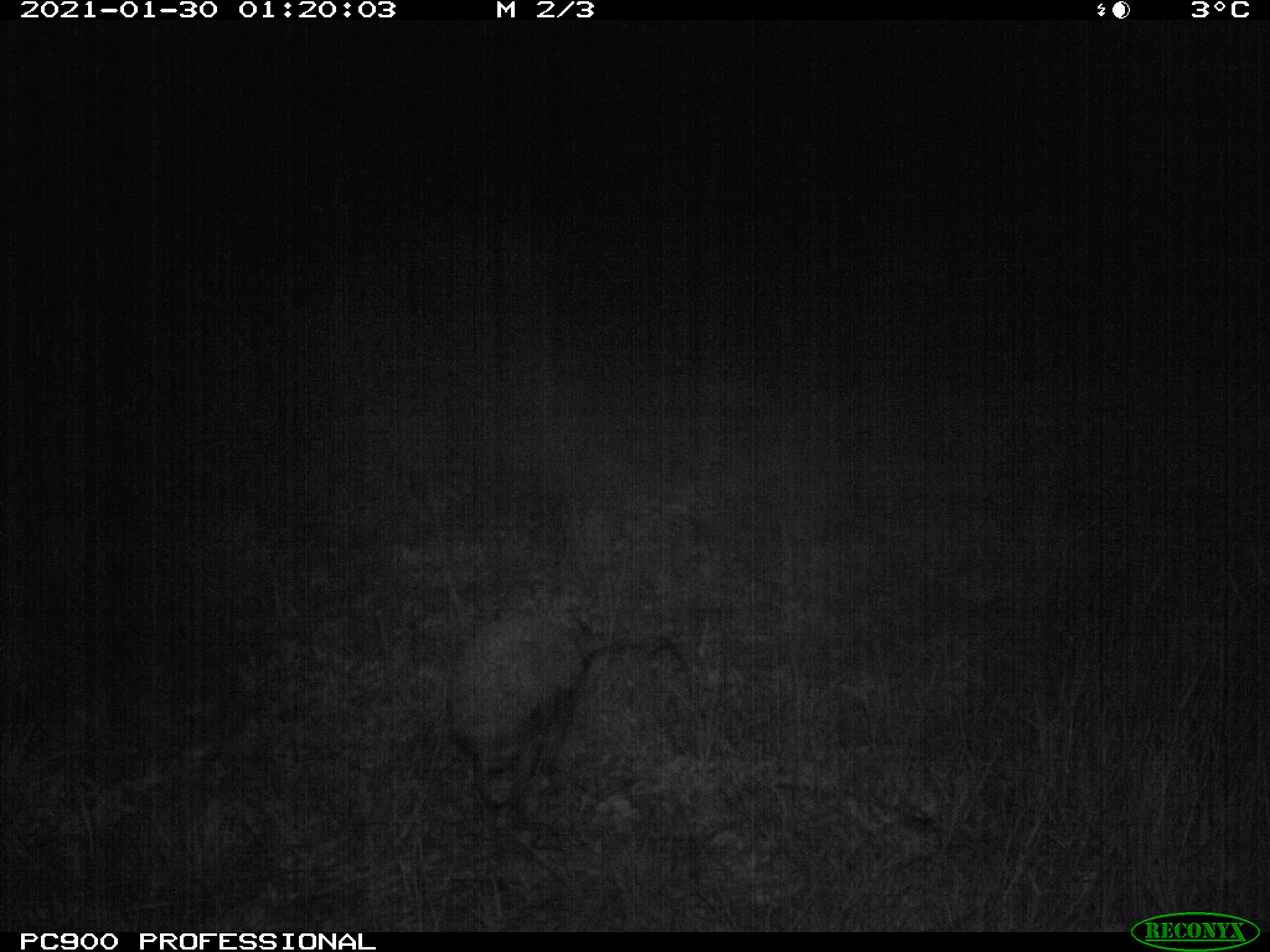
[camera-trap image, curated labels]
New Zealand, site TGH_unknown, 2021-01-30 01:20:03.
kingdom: Animalia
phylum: Chordata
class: Mammalia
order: Eulipotyphla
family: Erinaceidae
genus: Erinaceus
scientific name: Erinaceus europaeus europaeus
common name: european hedgehog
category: hedgehog